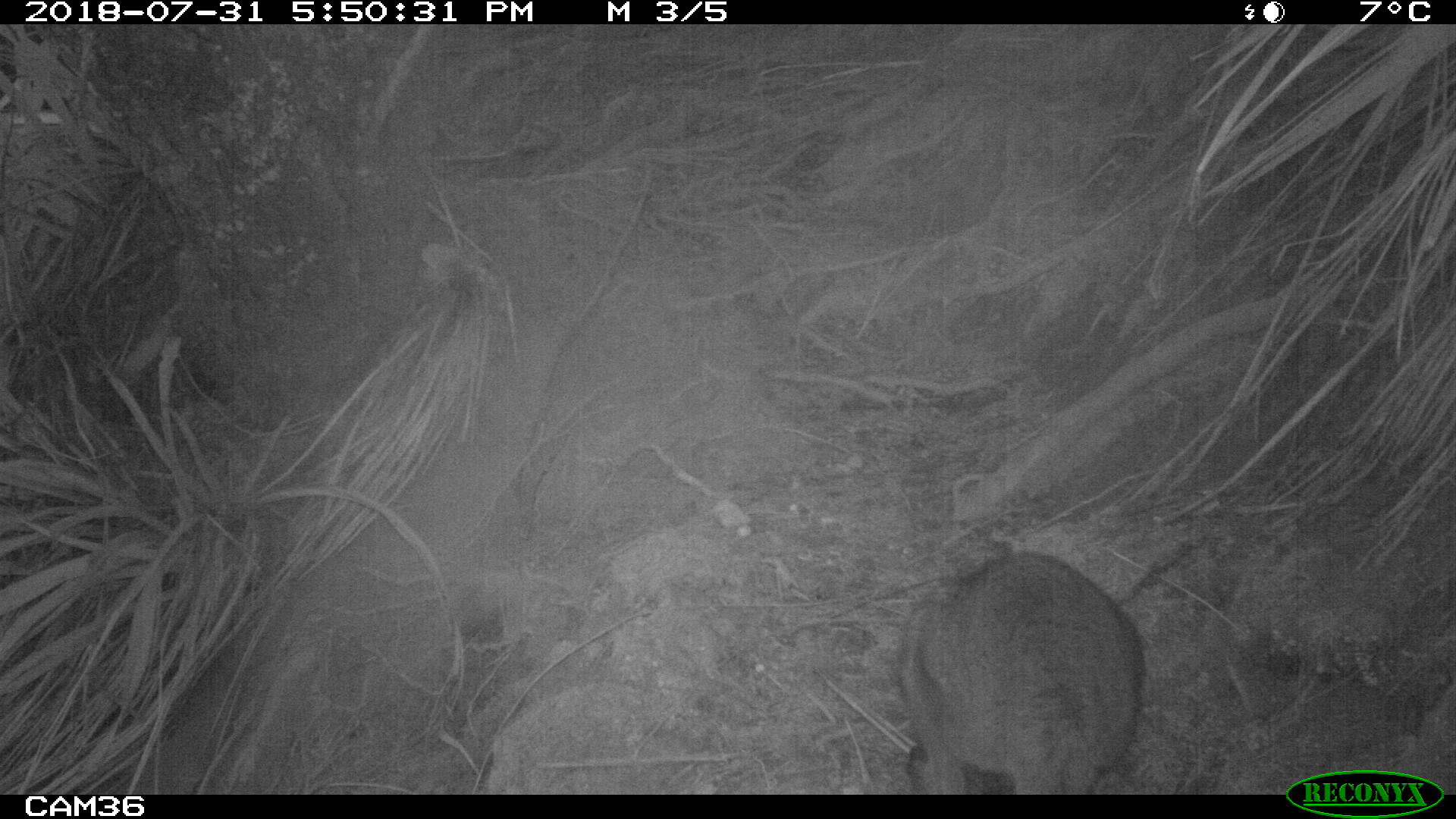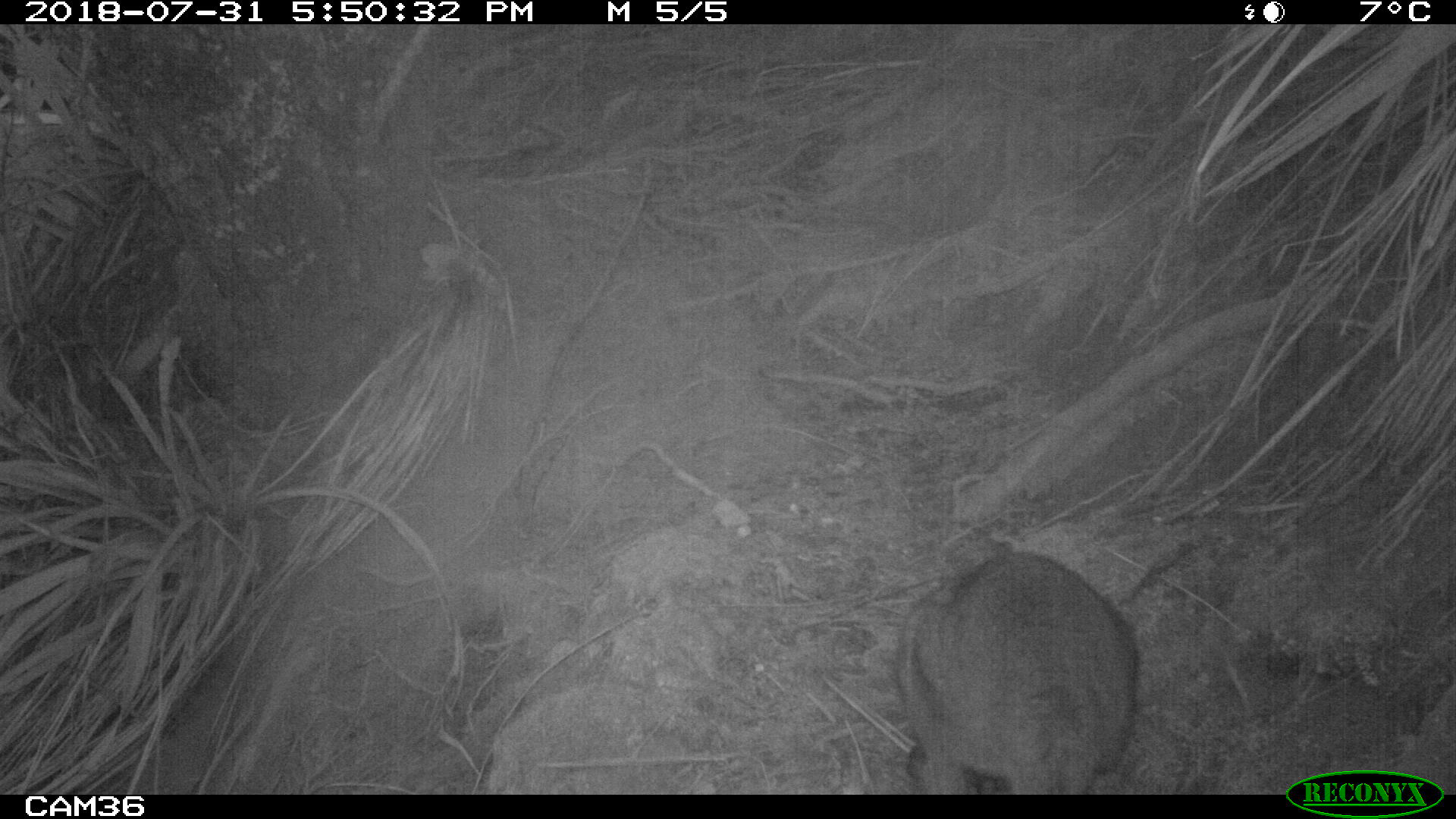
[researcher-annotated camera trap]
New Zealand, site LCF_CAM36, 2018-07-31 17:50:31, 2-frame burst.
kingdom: Animalia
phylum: Chordata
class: Mammalia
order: Diprotodontia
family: Macropodidae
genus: Notamacropus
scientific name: Notamacropus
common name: wallaby